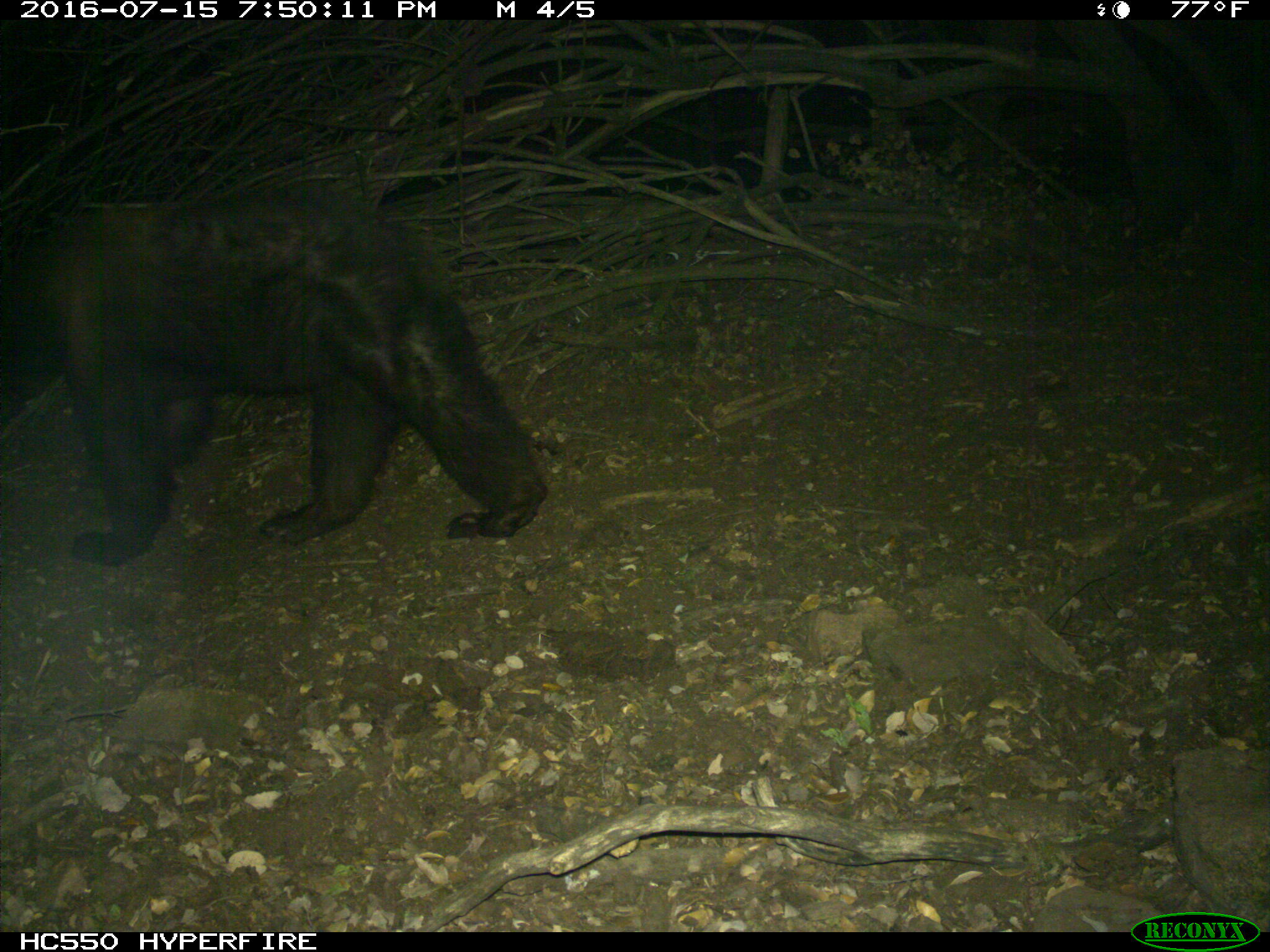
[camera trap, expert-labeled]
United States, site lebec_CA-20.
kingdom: Animalia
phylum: Chordata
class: Mammalia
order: Carnivora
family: Ursidae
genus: Ursus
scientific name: Ursus americanus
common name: american black bear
Ursus americanus (american black bear).